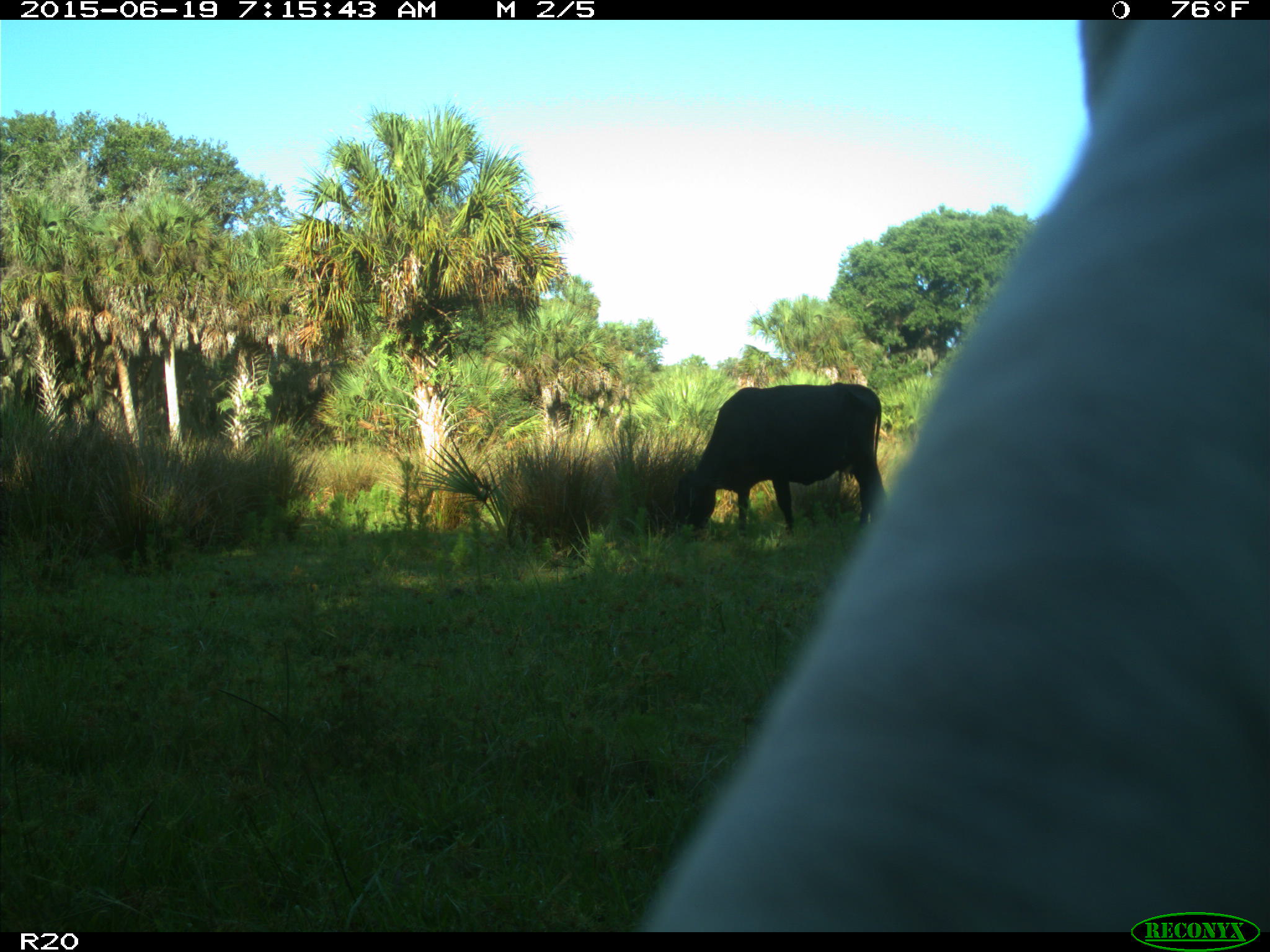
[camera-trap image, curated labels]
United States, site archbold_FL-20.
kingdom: Animalia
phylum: Chordata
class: Mammalia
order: Artiodactyla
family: Bovidae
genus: Bos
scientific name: Bos taurus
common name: domestic cow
Bos taurus (domestic cow).